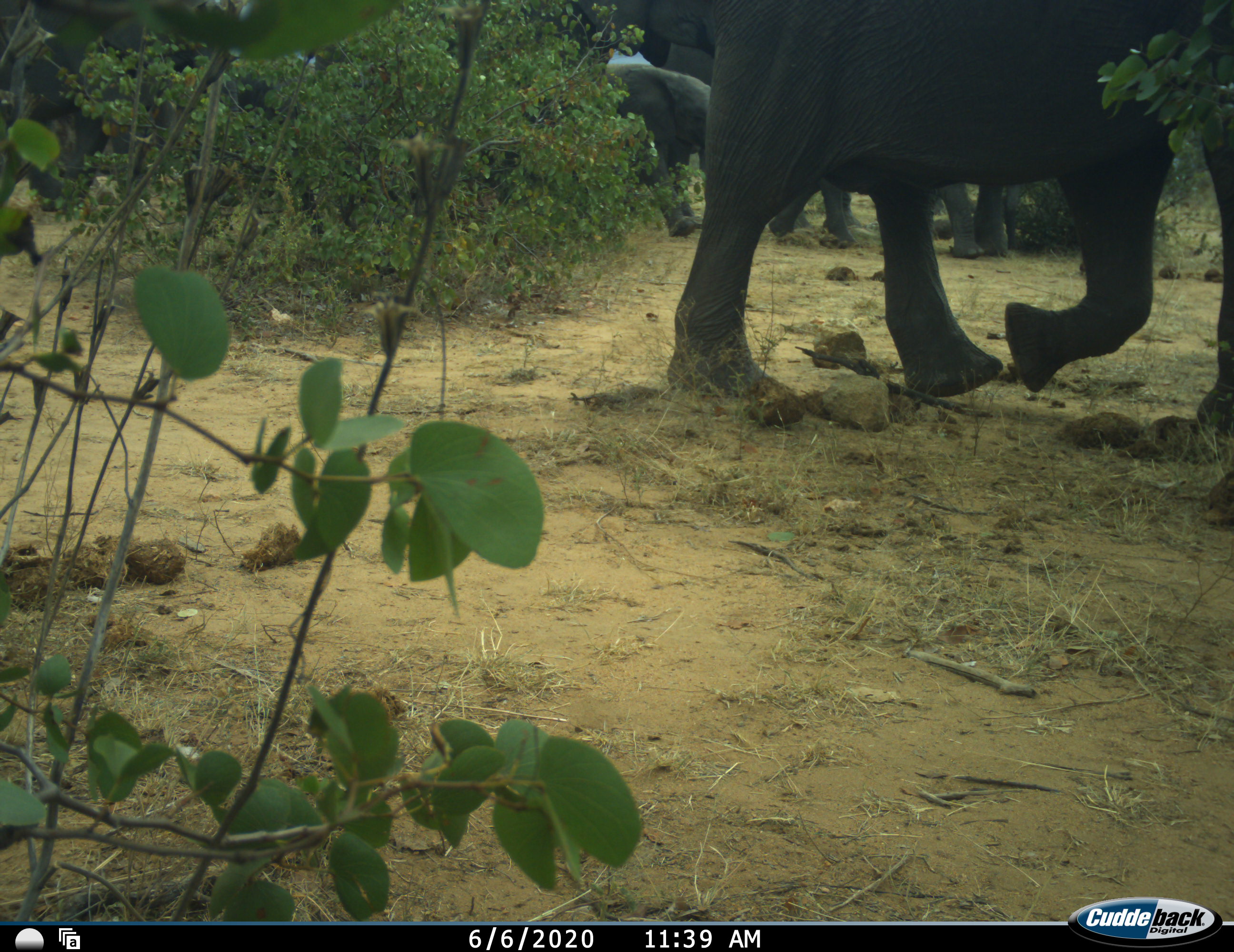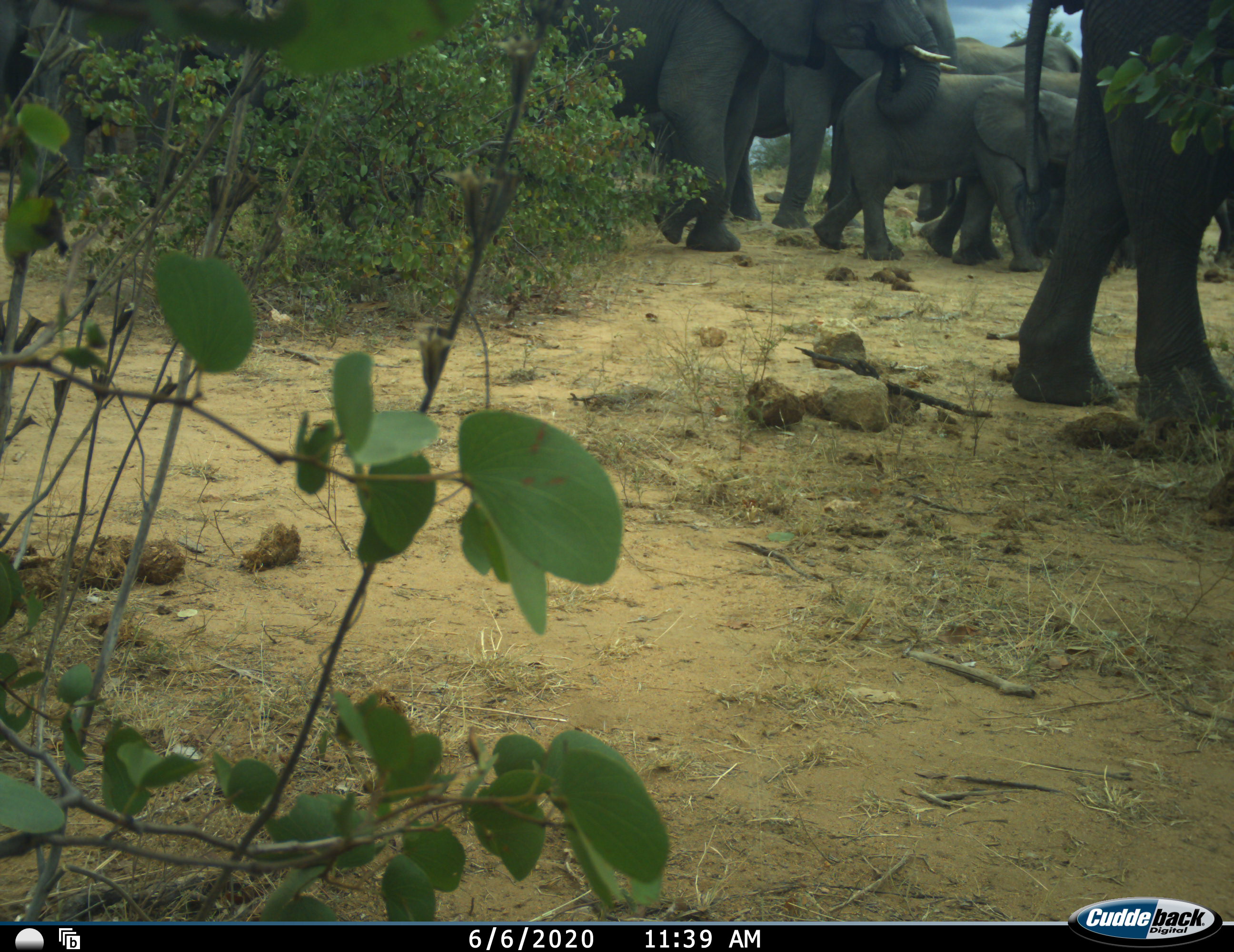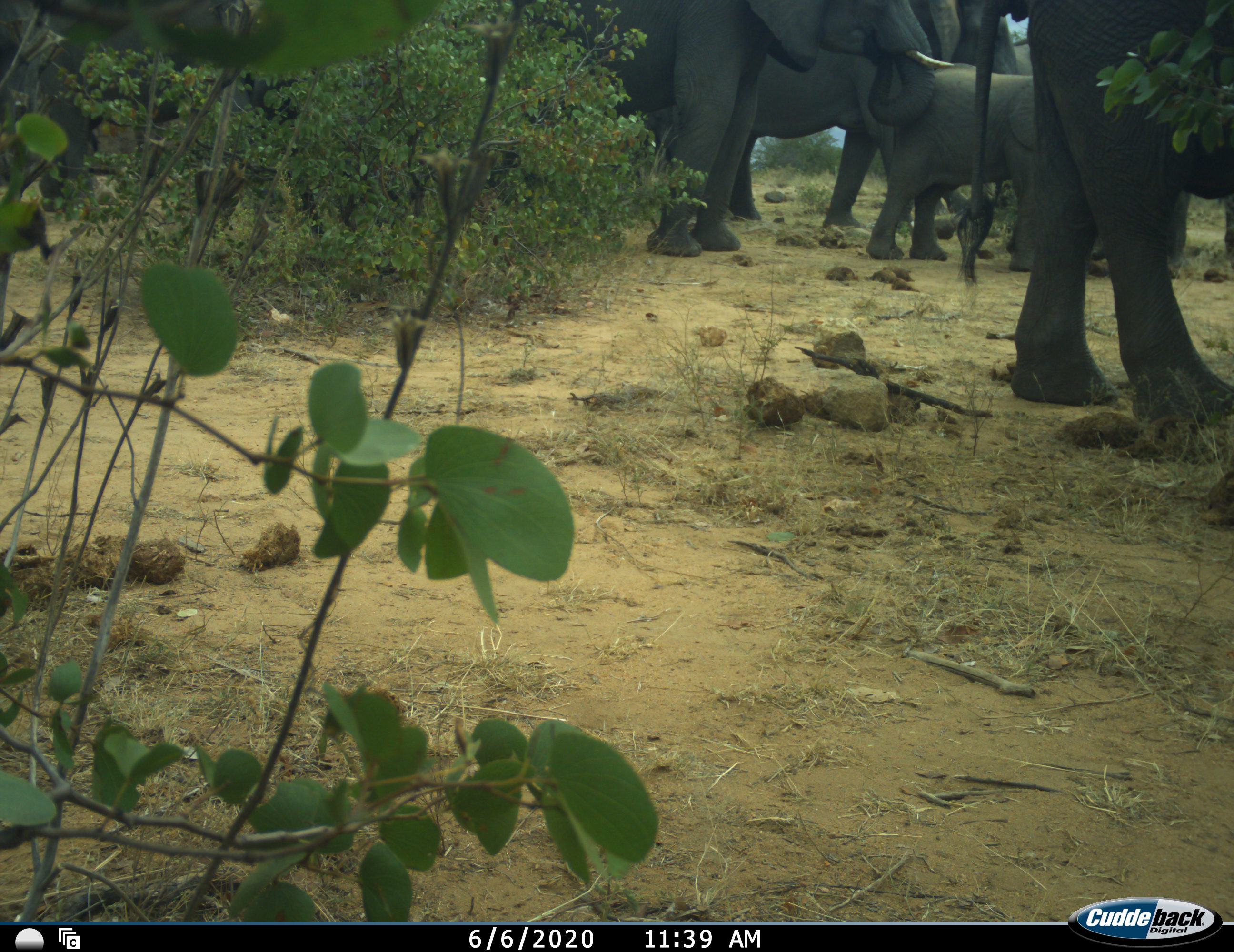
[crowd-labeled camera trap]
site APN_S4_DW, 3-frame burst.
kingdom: Animalia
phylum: Chordata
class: Mammalia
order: Proboscidea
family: Elephantidae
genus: Loxodonta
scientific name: Loxodonta africana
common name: african bush elephant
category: elephant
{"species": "elephant (african bush elephant) (Loxodonta africana)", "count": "6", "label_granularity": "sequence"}